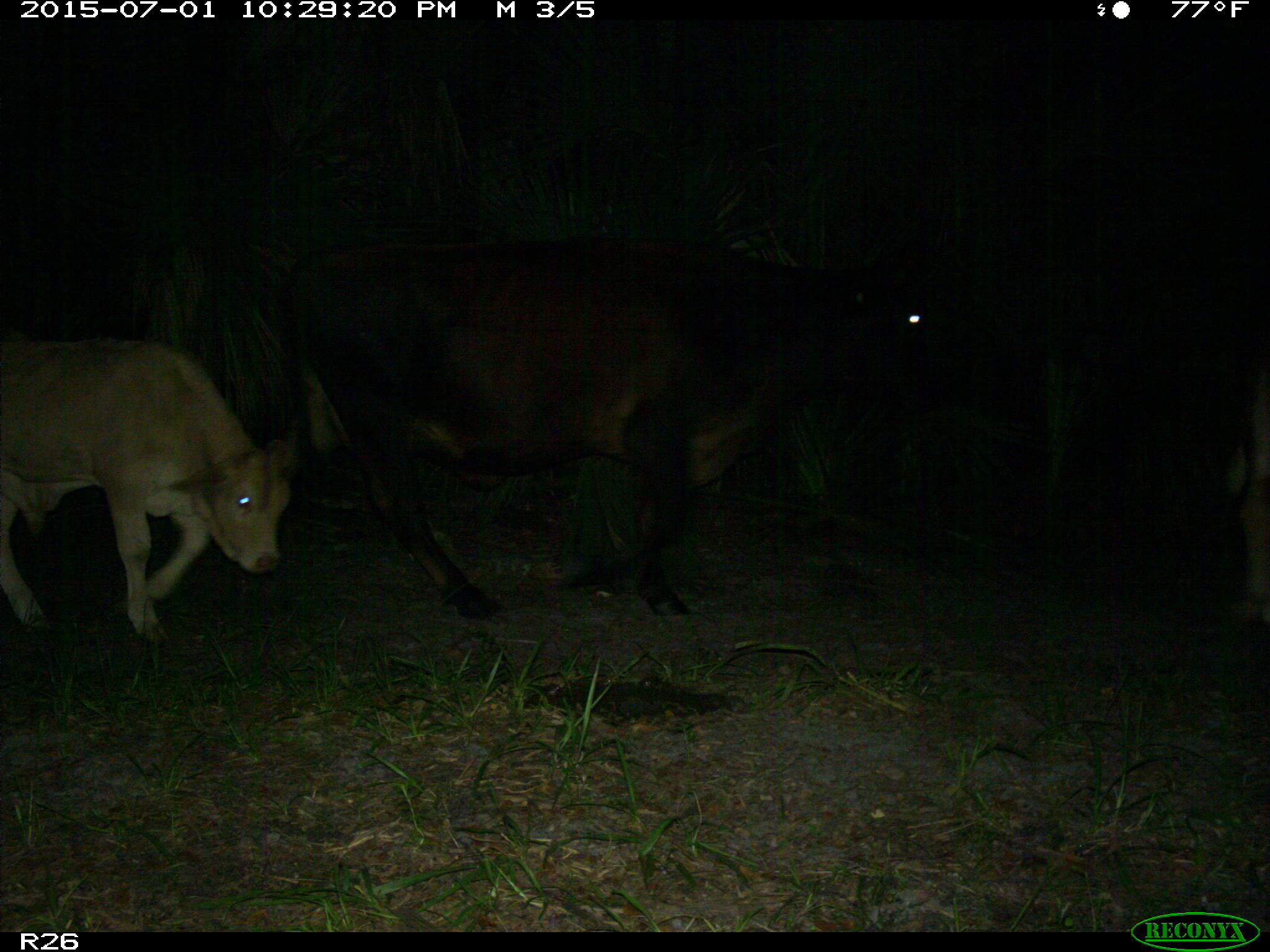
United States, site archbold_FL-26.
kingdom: Animalia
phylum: Chordata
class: Mammalia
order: Artiodactyla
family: Bovidae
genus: Bos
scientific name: Bos taurus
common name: domestic cow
Bos taurus (domestic cow).